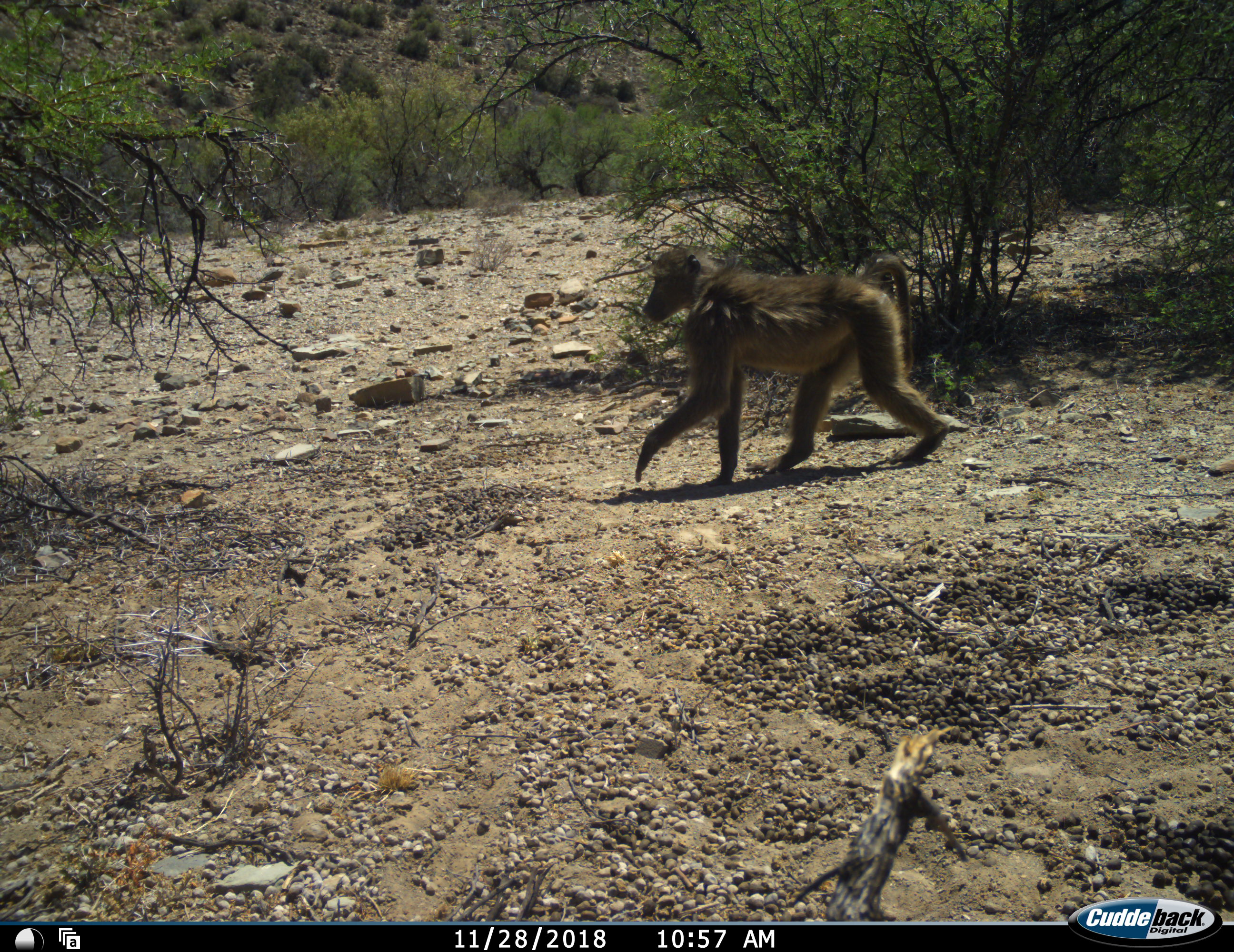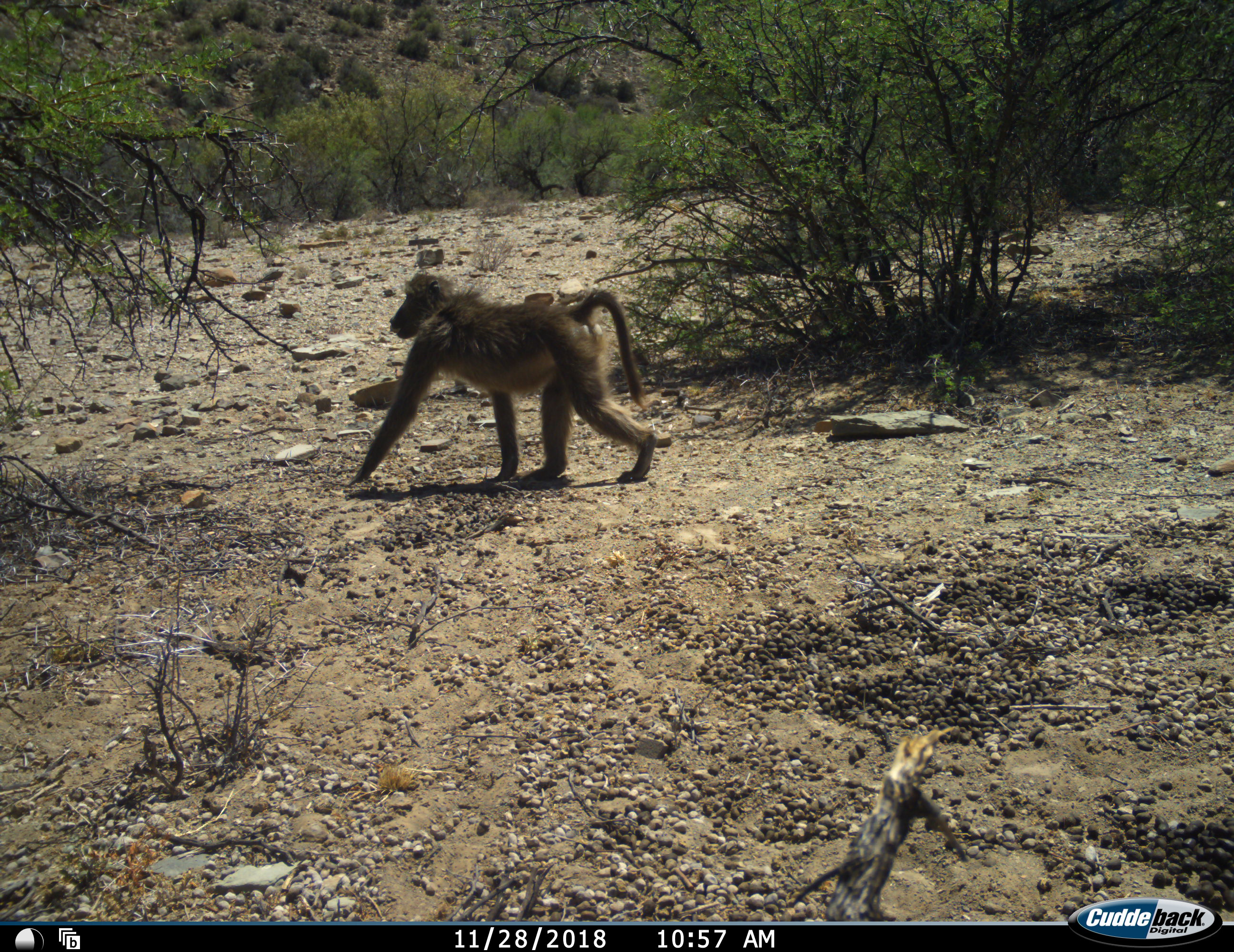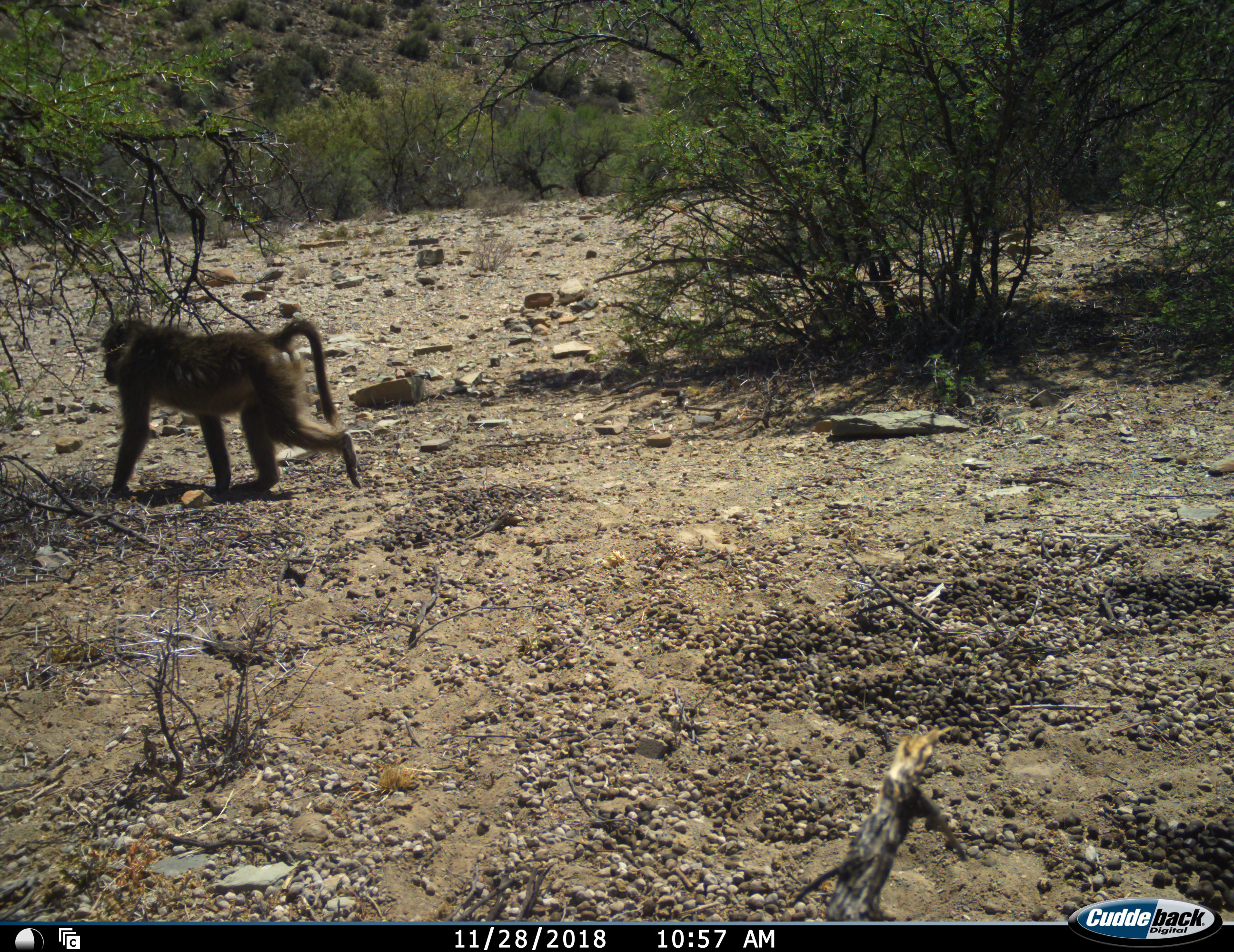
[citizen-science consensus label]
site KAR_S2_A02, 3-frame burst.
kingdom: Animalia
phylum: Chordata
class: Mammalia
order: Primates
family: Cercopithecidae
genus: Papio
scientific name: Papio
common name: baboon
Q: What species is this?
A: Baboon (Papio).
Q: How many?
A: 1.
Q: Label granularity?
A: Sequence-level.